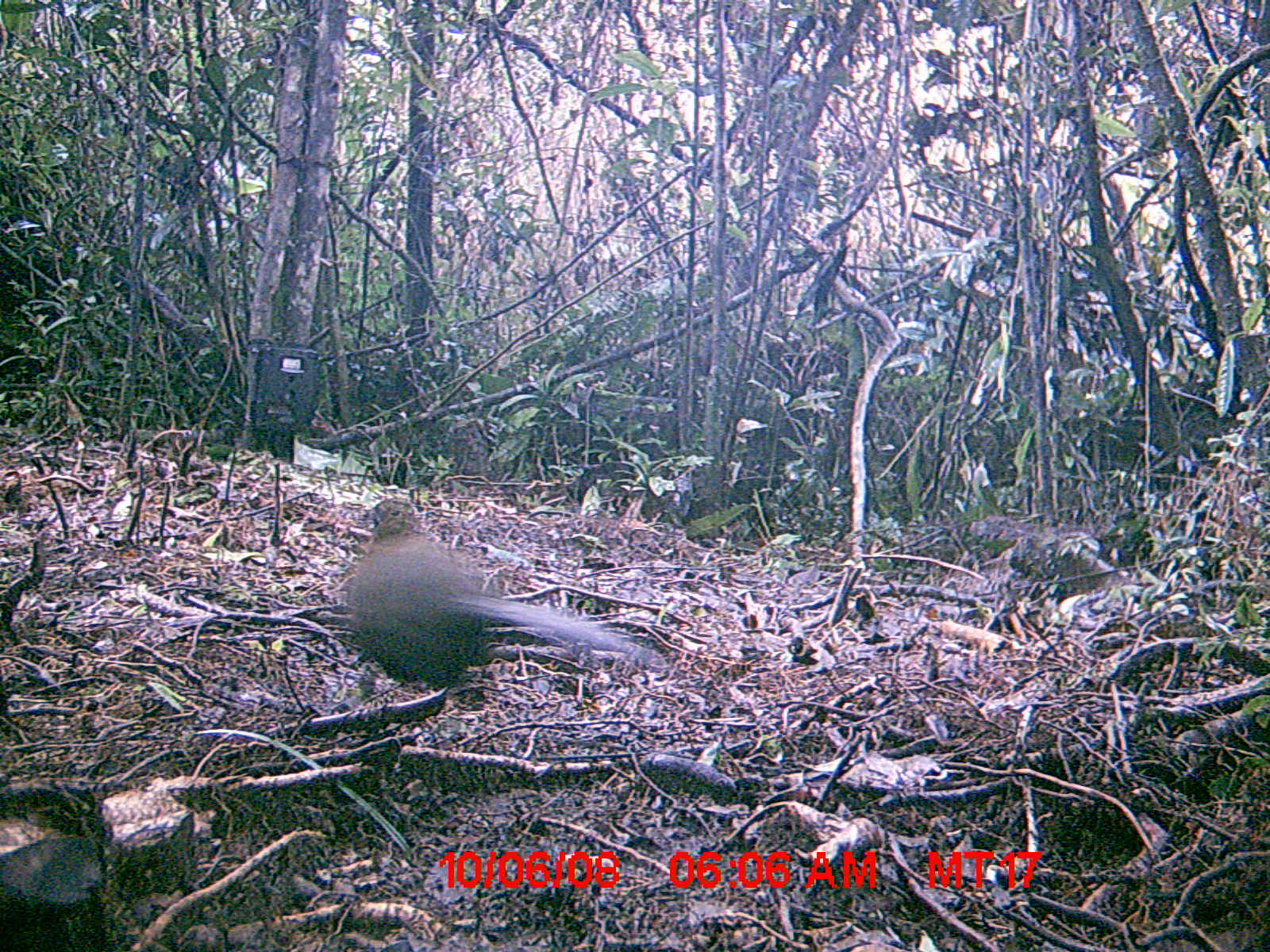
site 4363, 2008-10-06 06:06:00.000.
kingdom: Animalia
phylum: Chordata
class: Aves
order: Cuculiformes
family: Cuculidae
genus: Coua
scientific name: Coua serriana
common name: red-breasted coua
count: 1